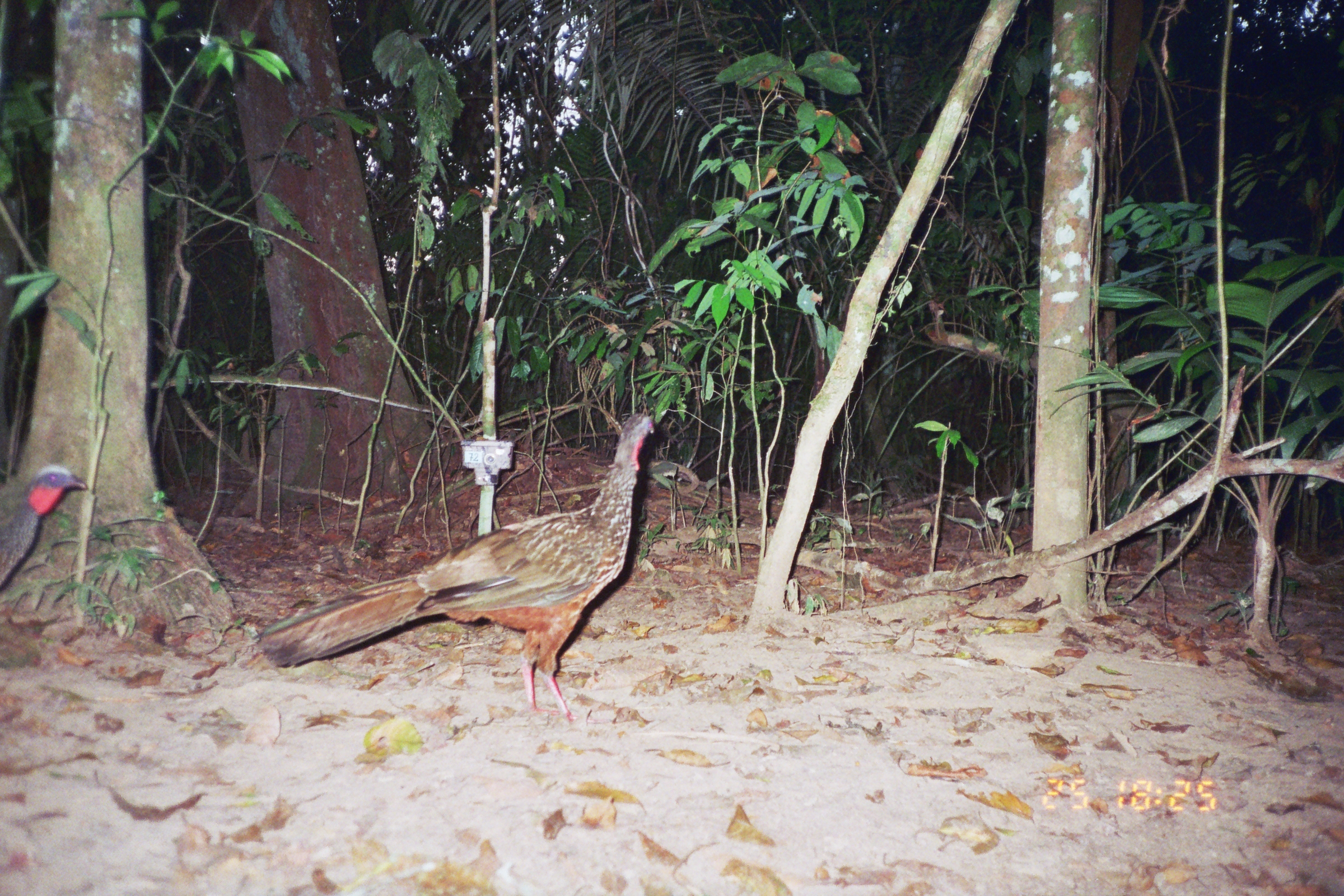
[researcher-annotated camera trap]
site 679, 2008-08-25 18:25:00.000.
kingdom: Animalia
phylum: Chordata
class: Aves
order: Galliformes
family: Cracidae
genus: Penelope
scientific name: Penelope jacquacu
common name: spix's guan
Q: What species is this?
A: Penelope jacquacu (spix's guan).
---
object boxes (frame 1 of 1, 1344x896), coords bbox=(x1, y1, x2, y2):
penelope jacquacu: bbox=(255, 413, 655, 724); bbox=(0, 464, 88, 588)